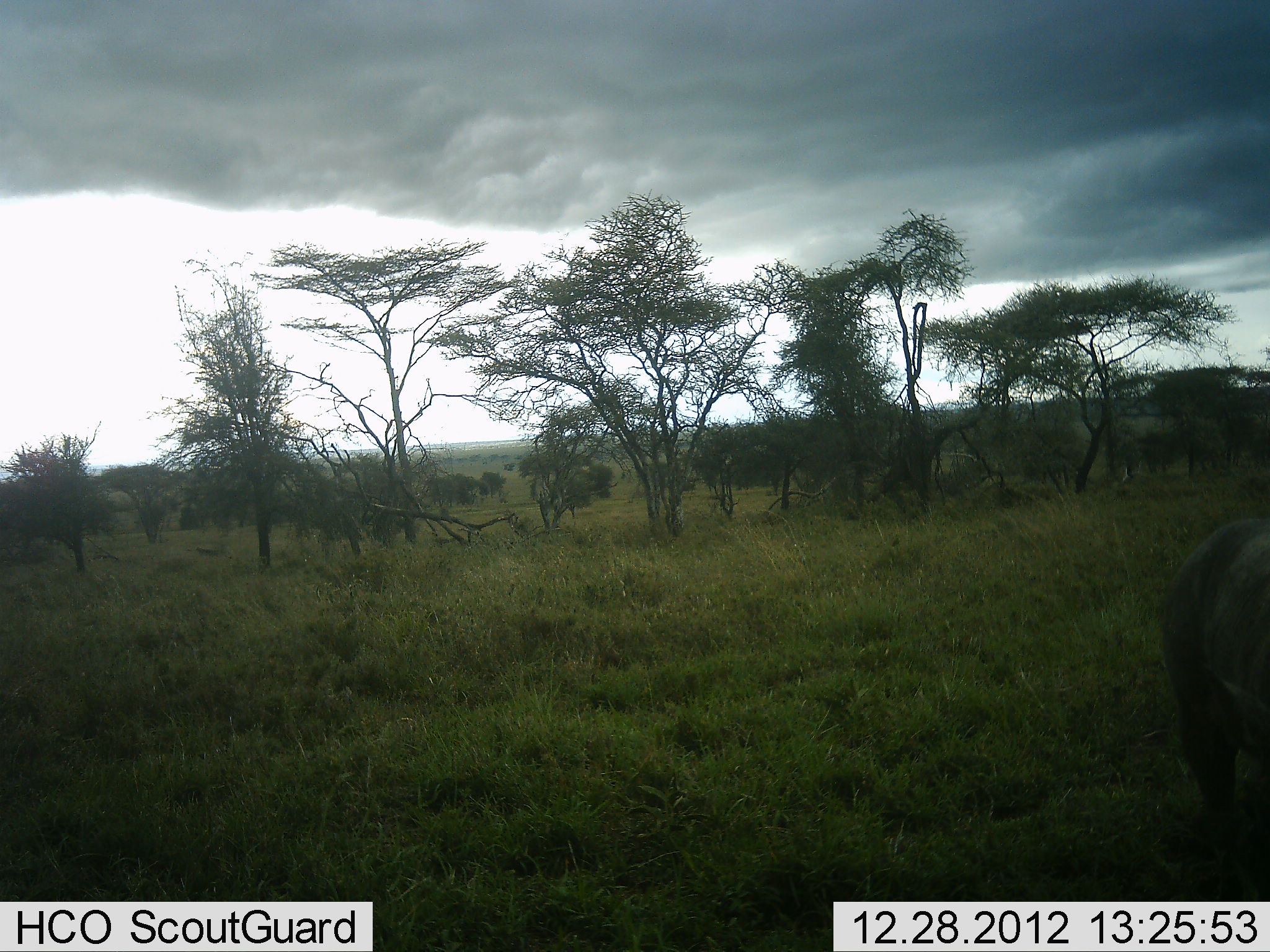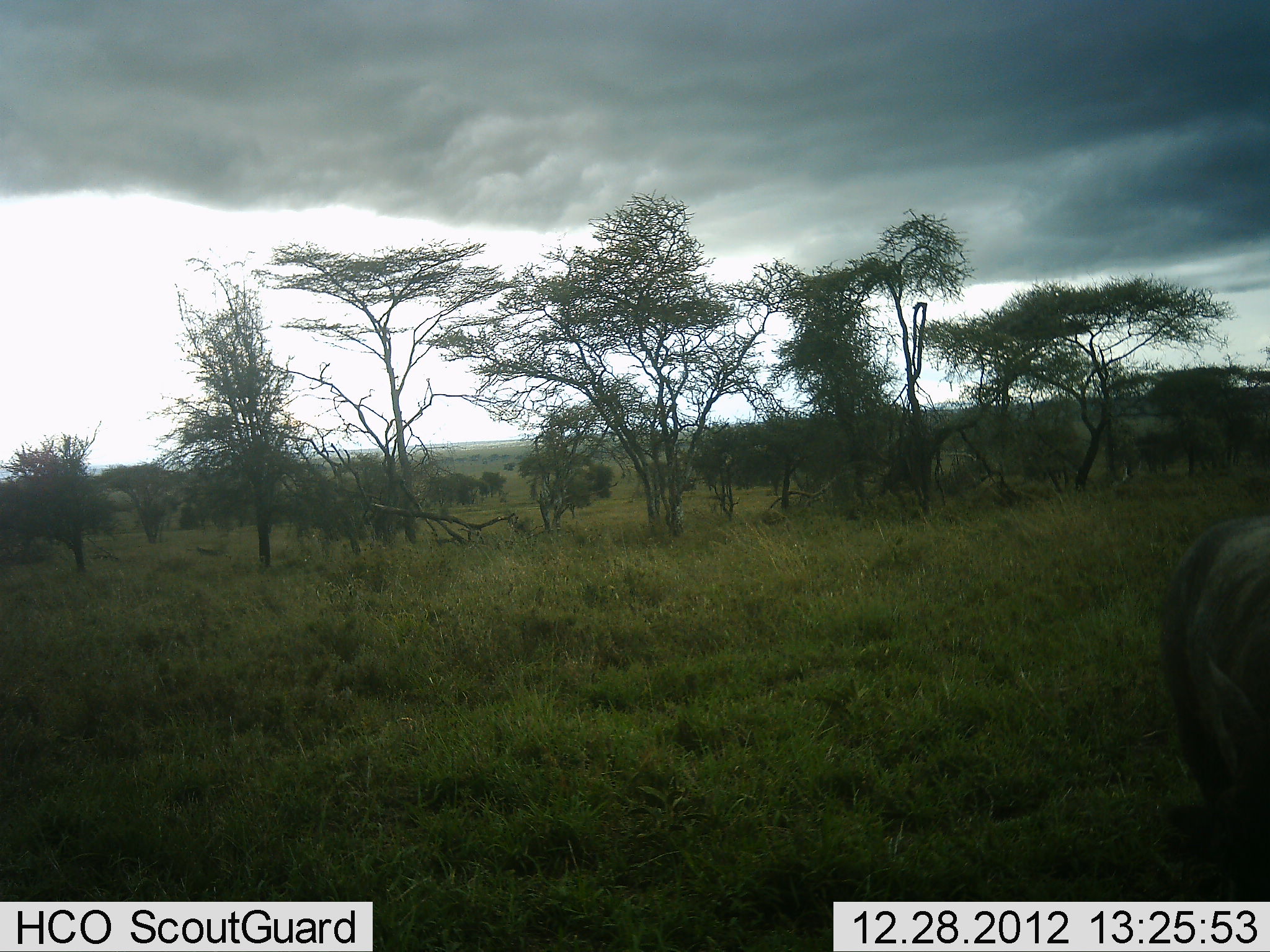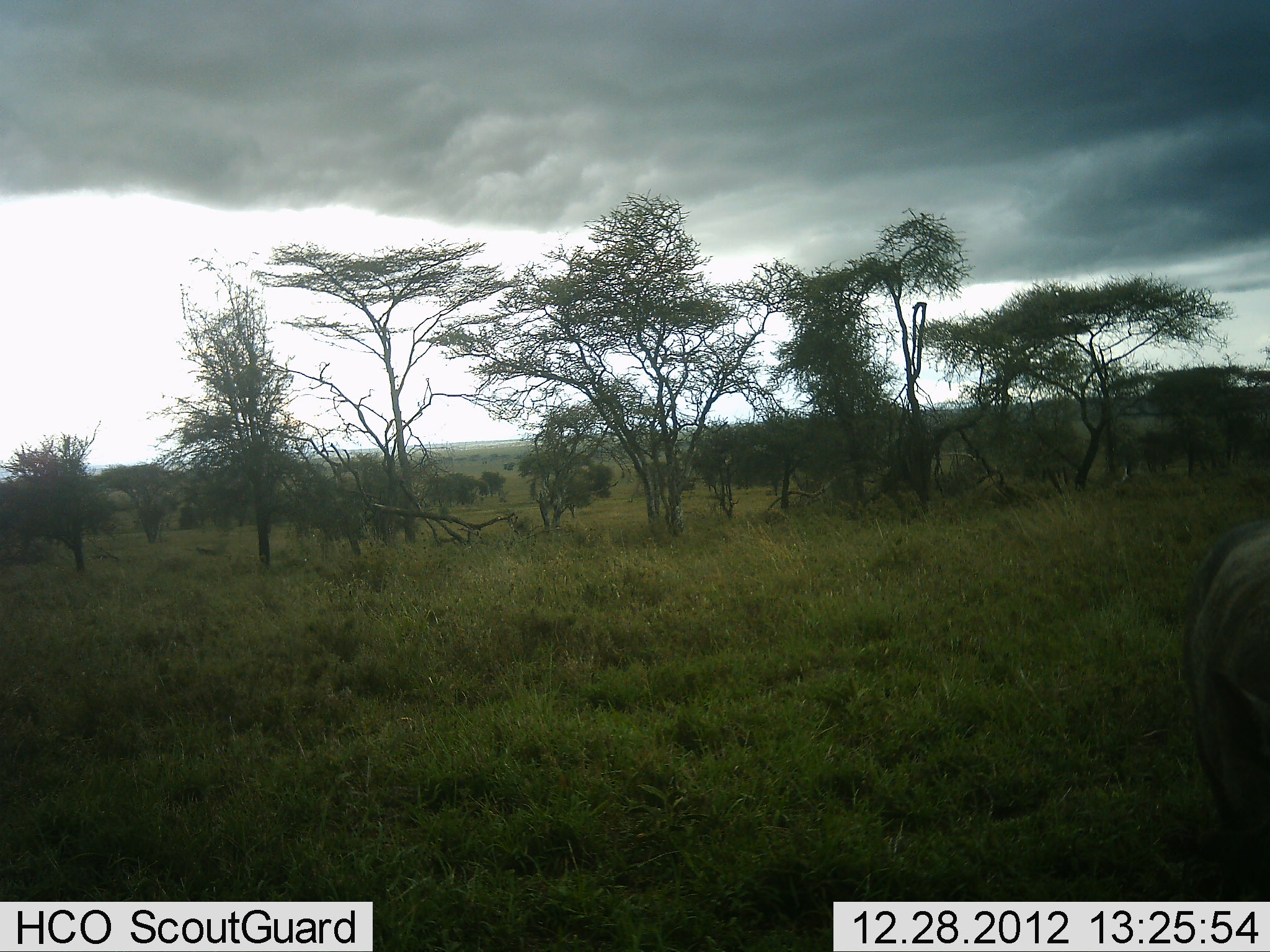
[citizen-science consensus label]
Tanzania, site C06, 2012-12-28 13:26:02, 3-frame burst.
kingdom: Animalia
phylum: Chordata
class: Mammalia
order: Artiodactyla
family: Suidae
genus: Phacochoerus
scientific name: Phacochoerus africanus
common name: warthog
Warthog (Phacochoerus africanus), count 1. Behavior (volunteer vote fractions): standing 54%, resting 0%, moving 8%, interacting 0%. Young present (vote fraction): 0%. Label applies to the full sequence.